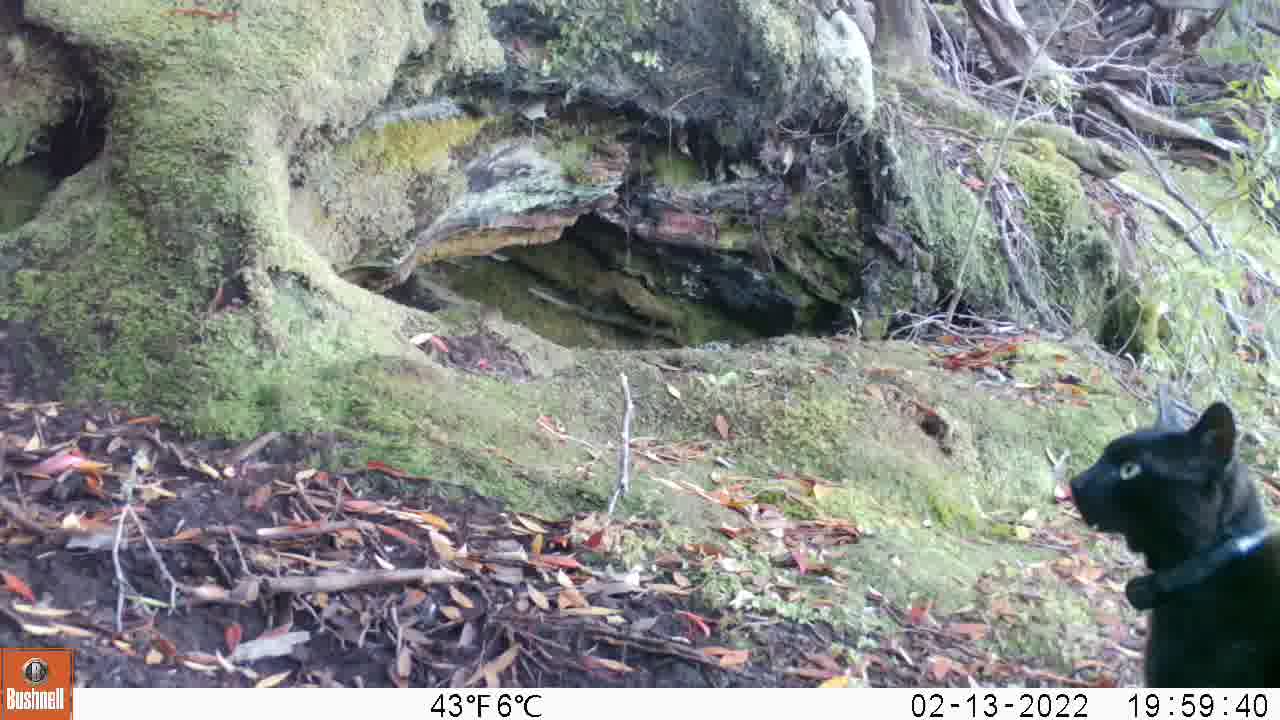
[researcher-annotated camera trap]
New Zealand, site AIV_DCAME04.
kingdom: Animalia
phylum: Chordata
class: Mammalia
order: Carnivora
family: Felidae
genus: Felis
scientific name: Felis catus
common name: domestic cat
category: cat